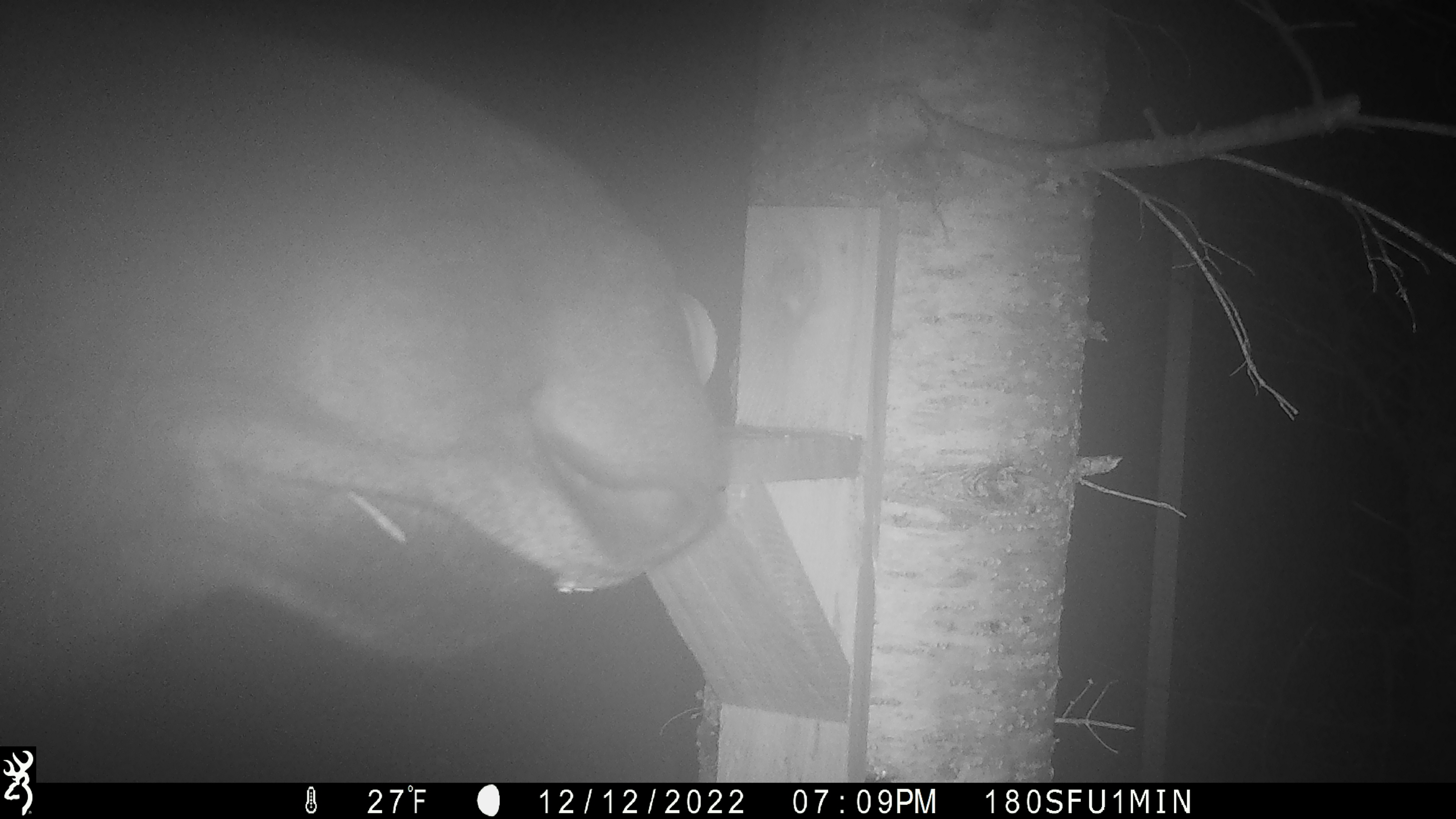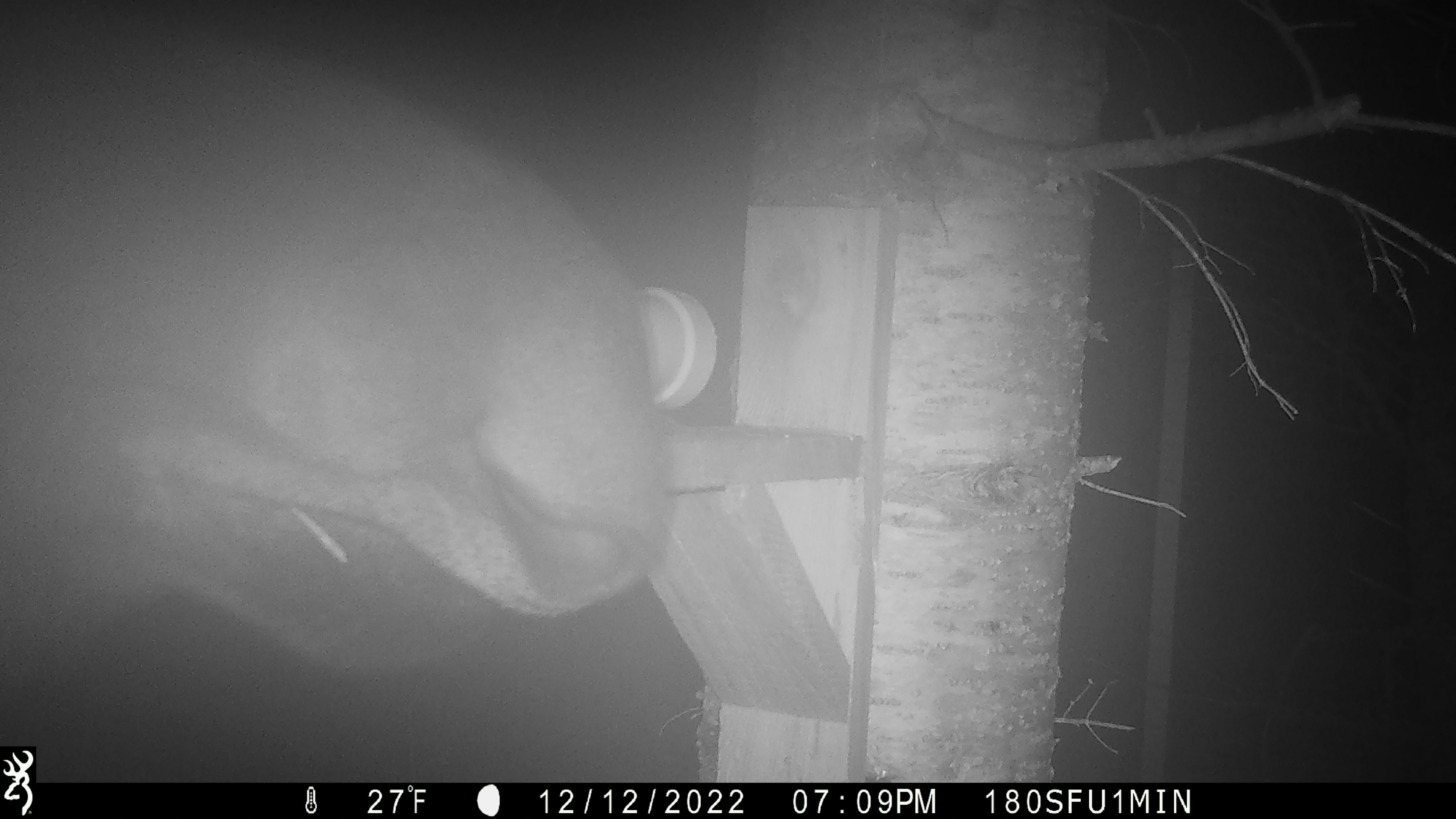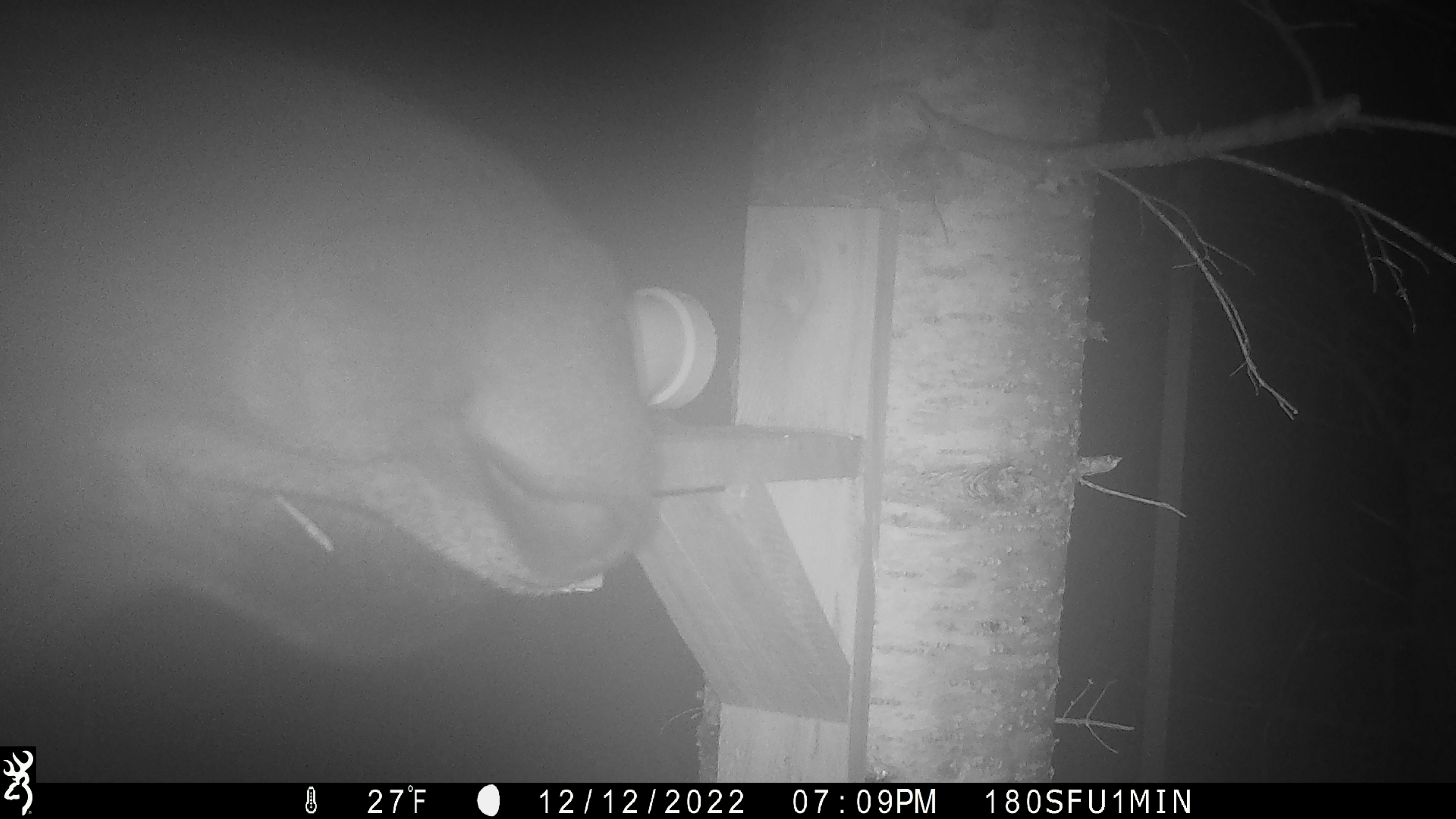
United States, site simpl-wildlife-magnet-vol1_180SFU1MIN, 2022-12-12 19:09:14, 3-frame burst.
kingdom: Animalia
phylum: Chordata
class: Mammalia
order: Artiodactyla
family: Cervidae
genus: Alces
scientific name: Alces alces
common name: moose